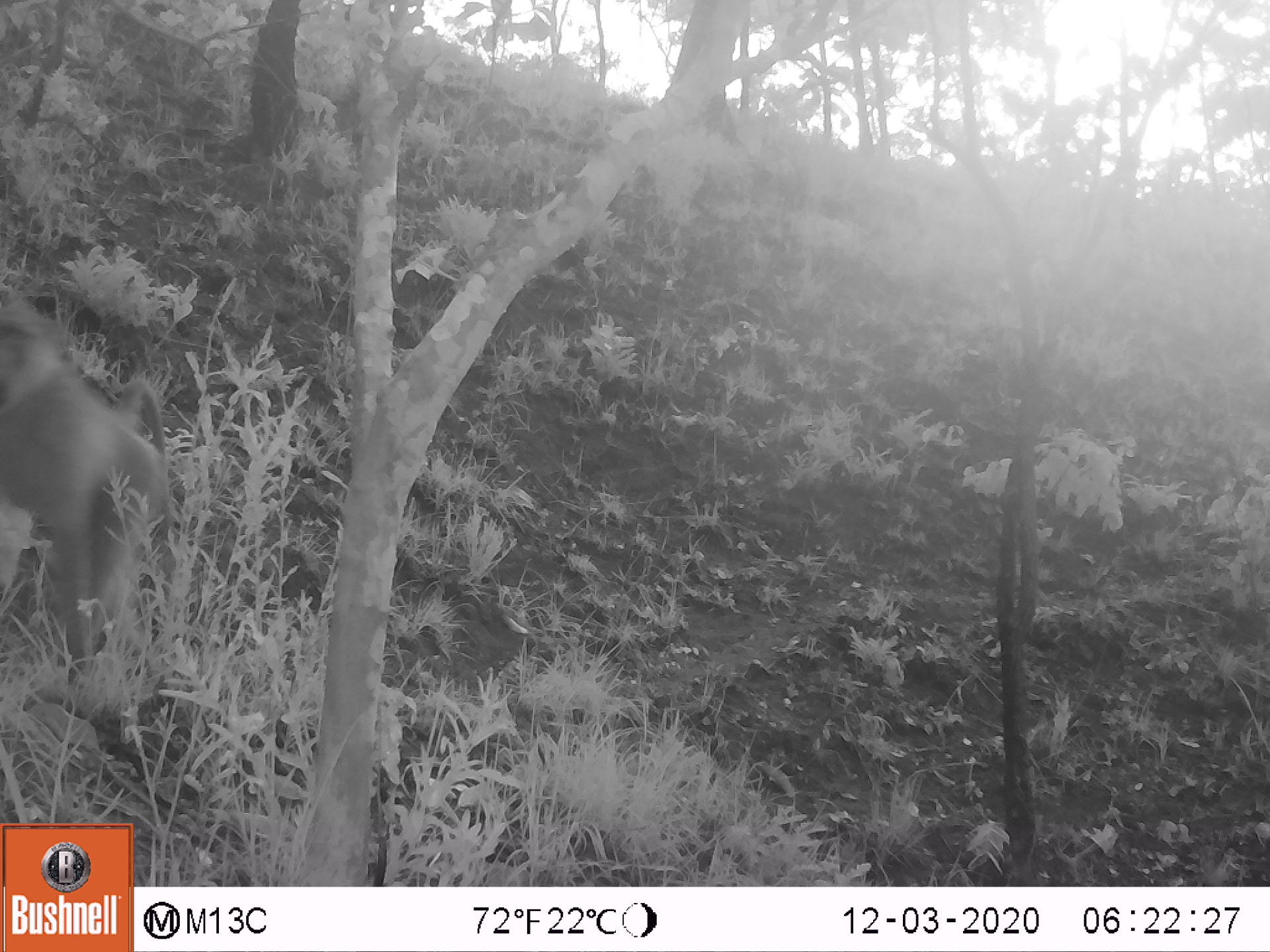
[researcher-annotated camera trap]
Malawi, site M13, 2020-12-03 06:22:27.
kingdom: Animalia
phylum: Chordata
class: Mammalia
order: Primates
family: Cercopithecidae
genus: Papio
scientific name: Papio cynocephalus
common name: yellow baboon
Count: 1.